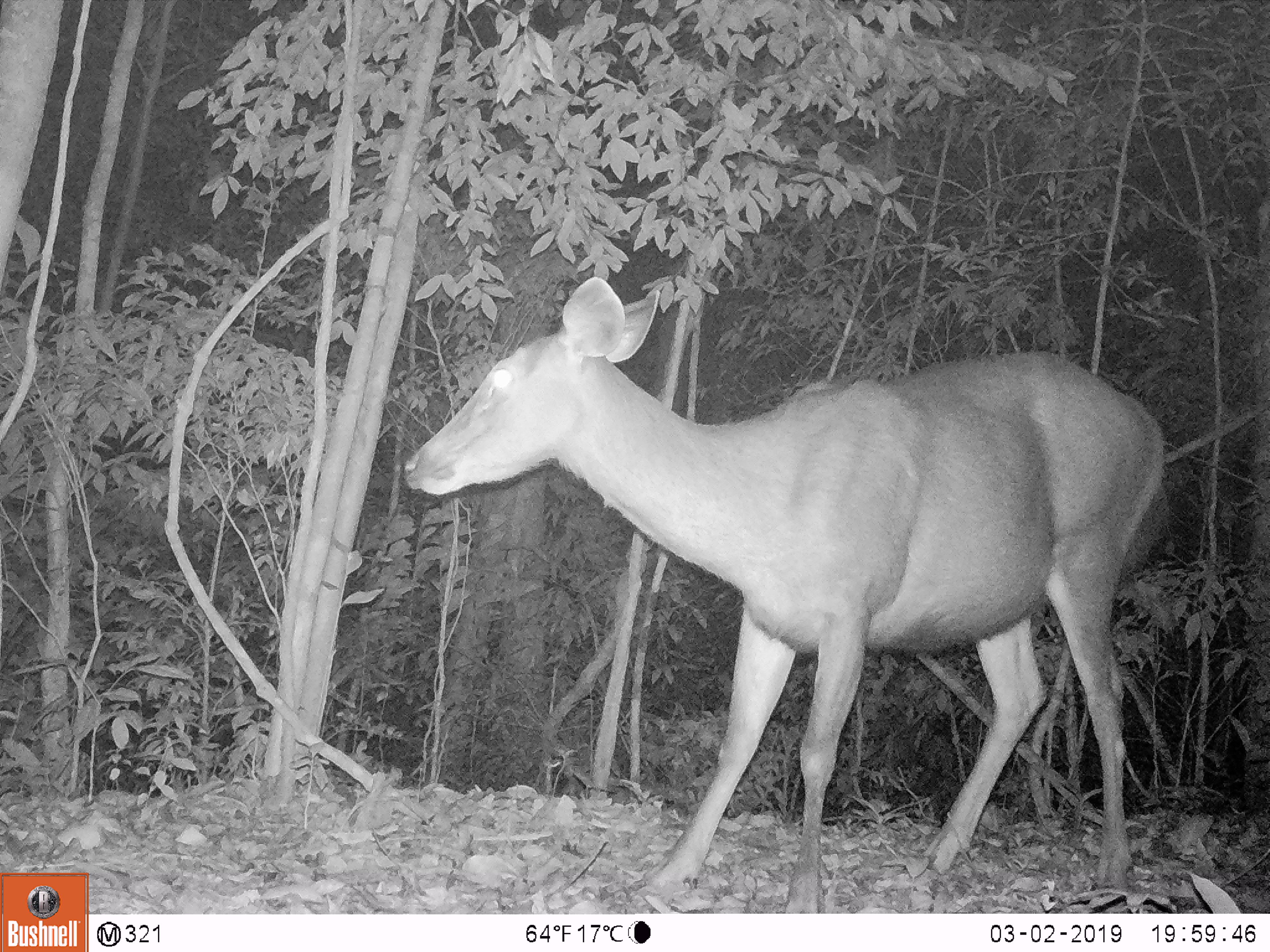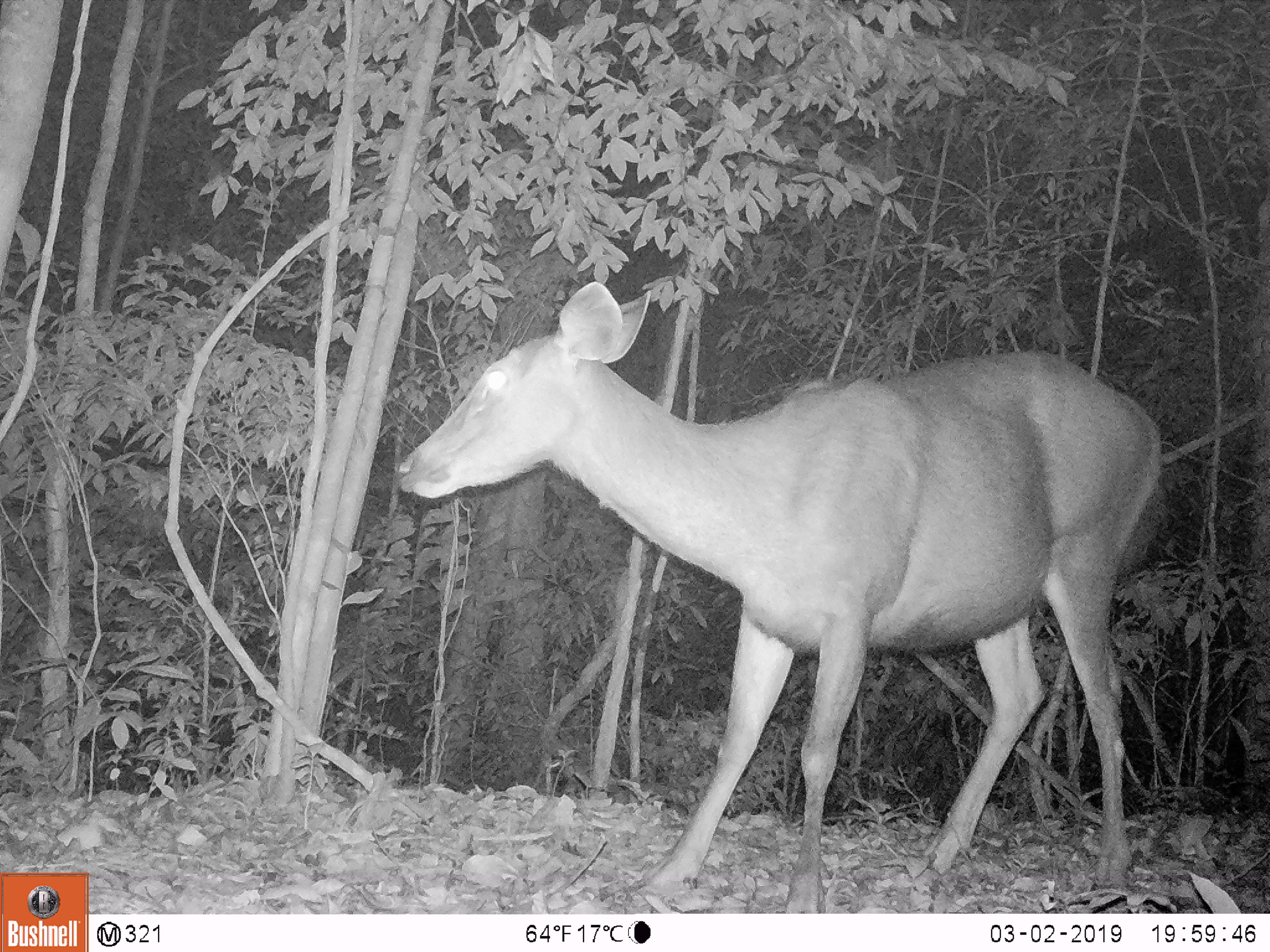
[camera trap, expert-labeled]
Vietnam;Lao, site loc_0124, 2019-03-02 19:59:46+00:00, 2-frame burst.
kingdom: Animalia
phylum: Chordata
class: Mammalia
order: Artiodactyla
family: Cervidae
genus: Rusa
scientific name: Rusa unicolor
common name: sambar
Sambar (Rusa unicolor). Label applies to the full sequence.